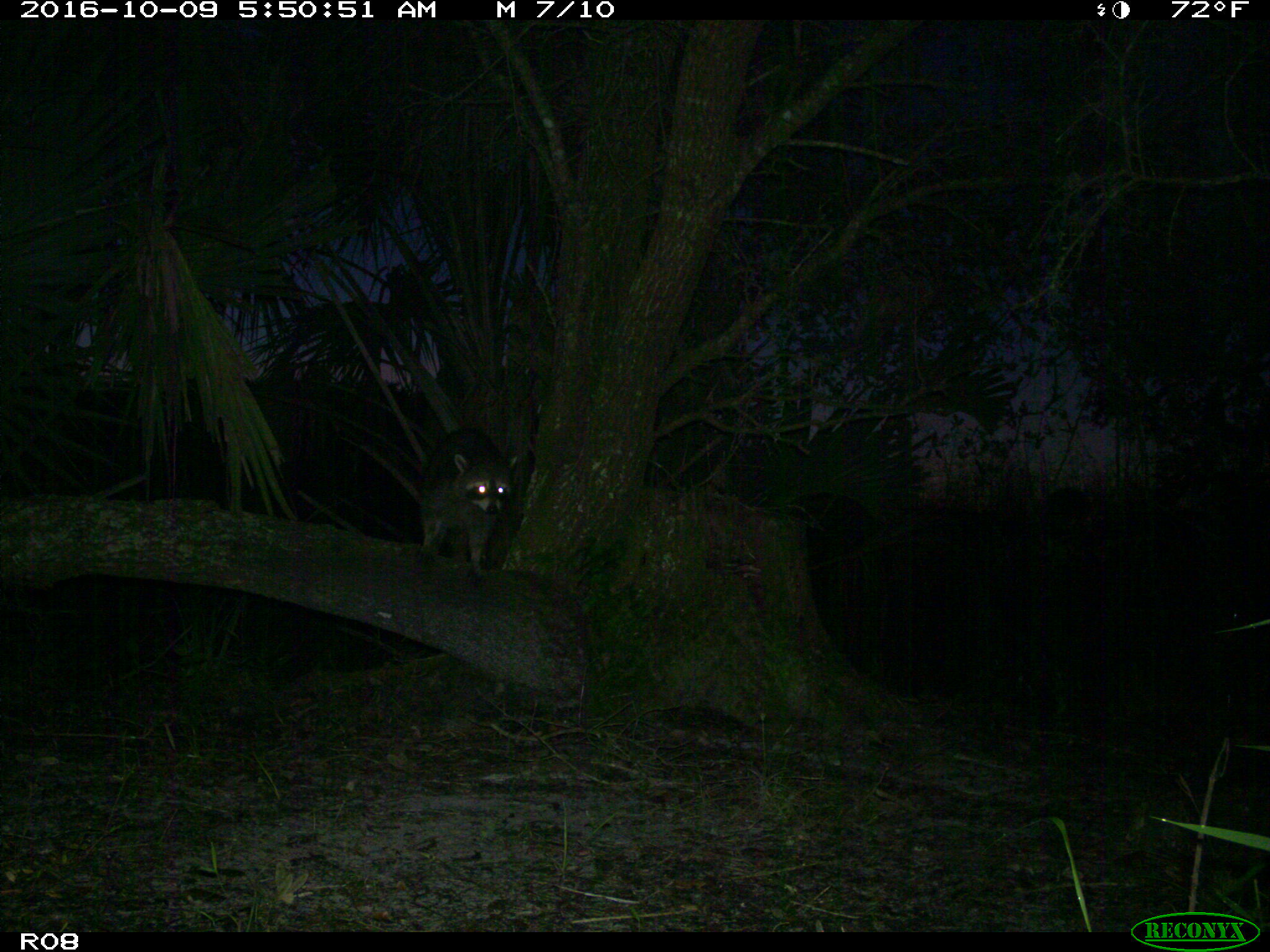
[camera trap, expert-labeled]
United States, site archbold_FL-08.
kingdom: Animalia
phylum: Chordata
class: Mammalia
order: Carnivora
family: Procyonidae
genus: Procyon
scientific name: Procyon lotor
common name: common raccoon